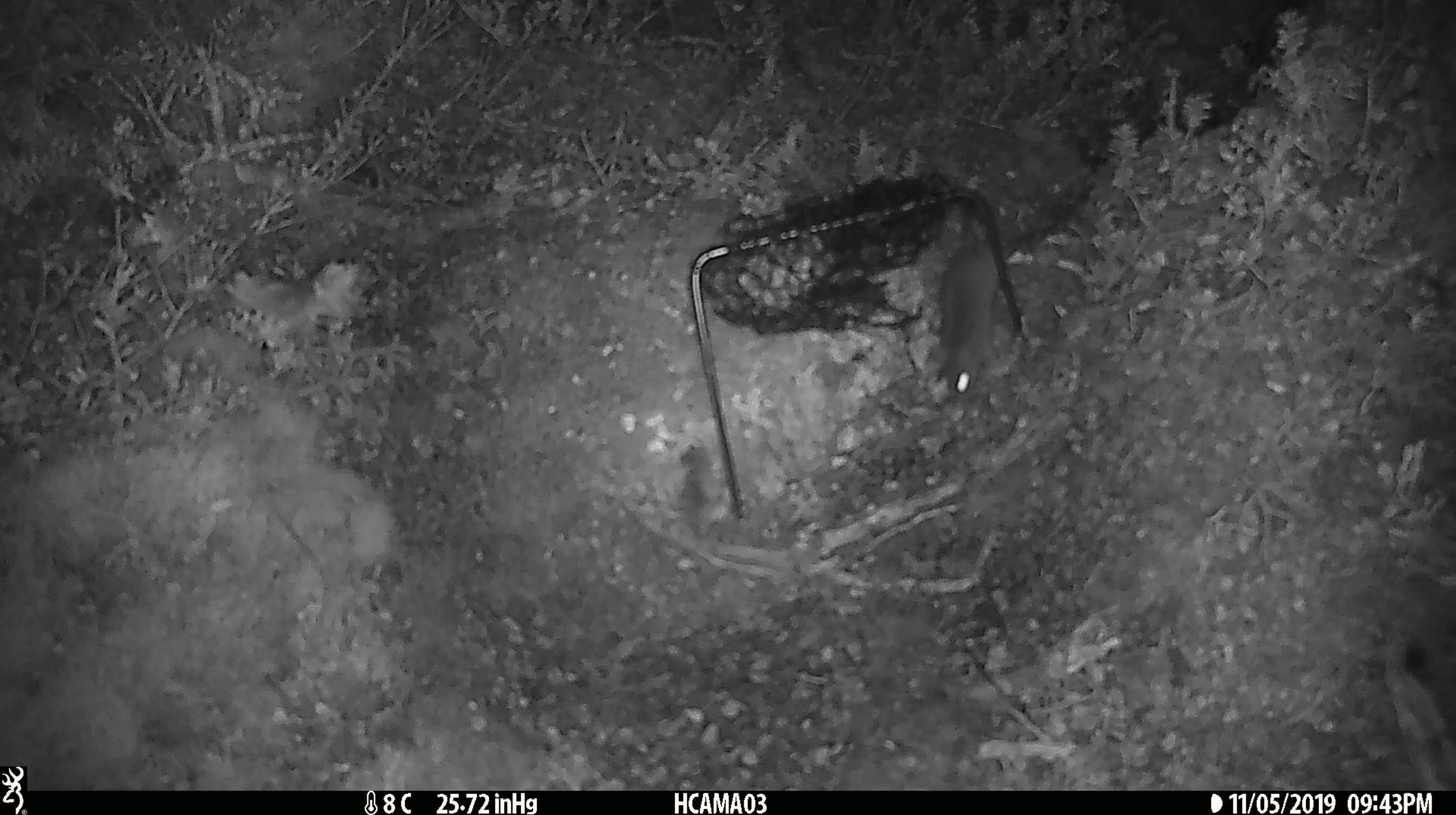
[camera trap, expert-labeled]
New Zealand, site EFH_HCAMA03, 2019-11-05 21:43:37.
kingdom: Animalia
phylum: Chordata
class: Mammalia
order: Rodentia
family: Muridae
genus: Mus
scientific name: Mus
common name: mouse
Mouse (Mus).